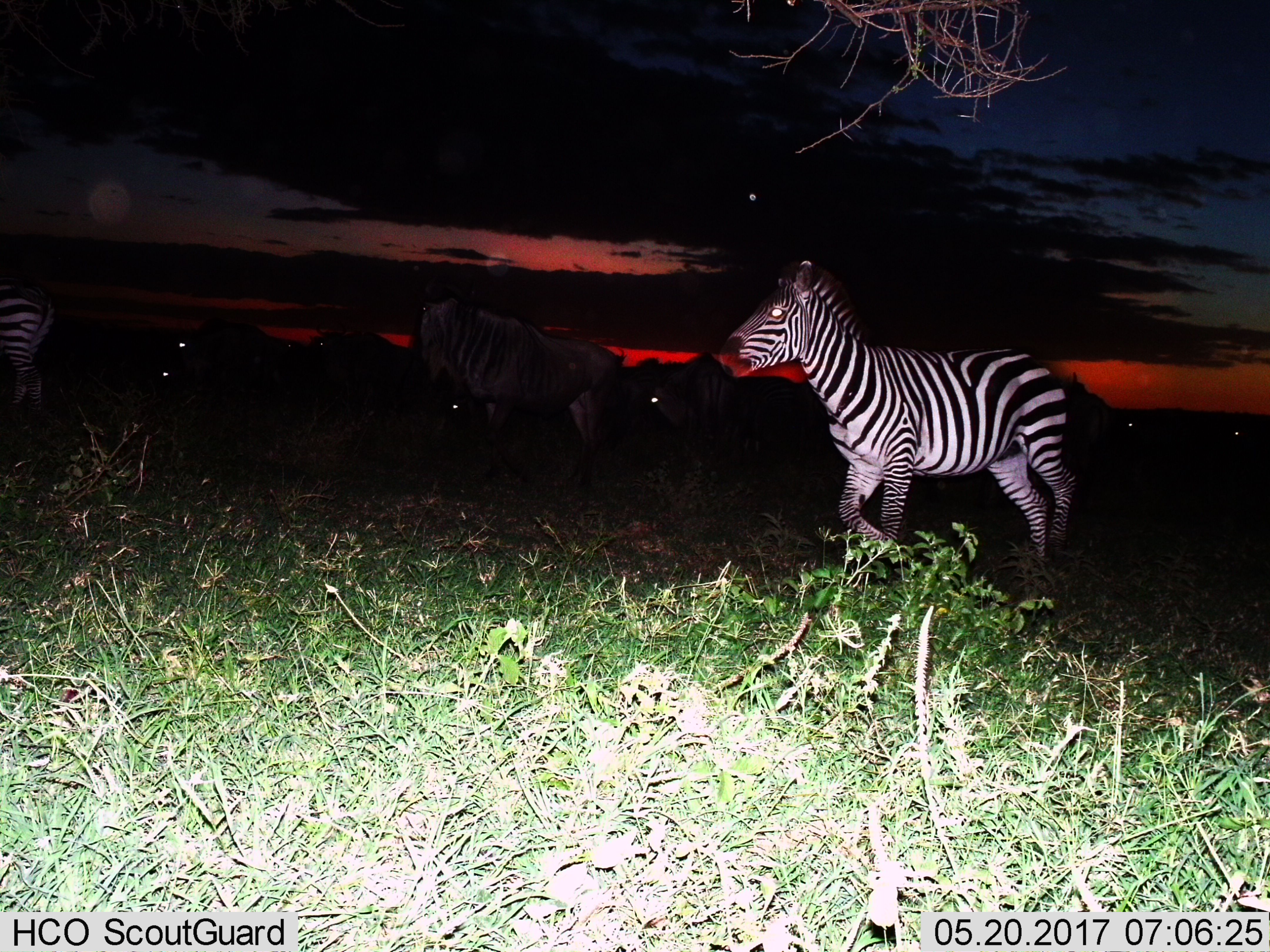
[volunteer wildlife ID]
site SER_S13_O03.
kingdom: Animalia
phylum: Chordata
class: Mammalia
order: Perissodactyla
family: Equidae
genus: Equus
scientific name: Equus quagga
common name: plains zebra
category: zebraplains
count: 3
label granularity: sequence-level